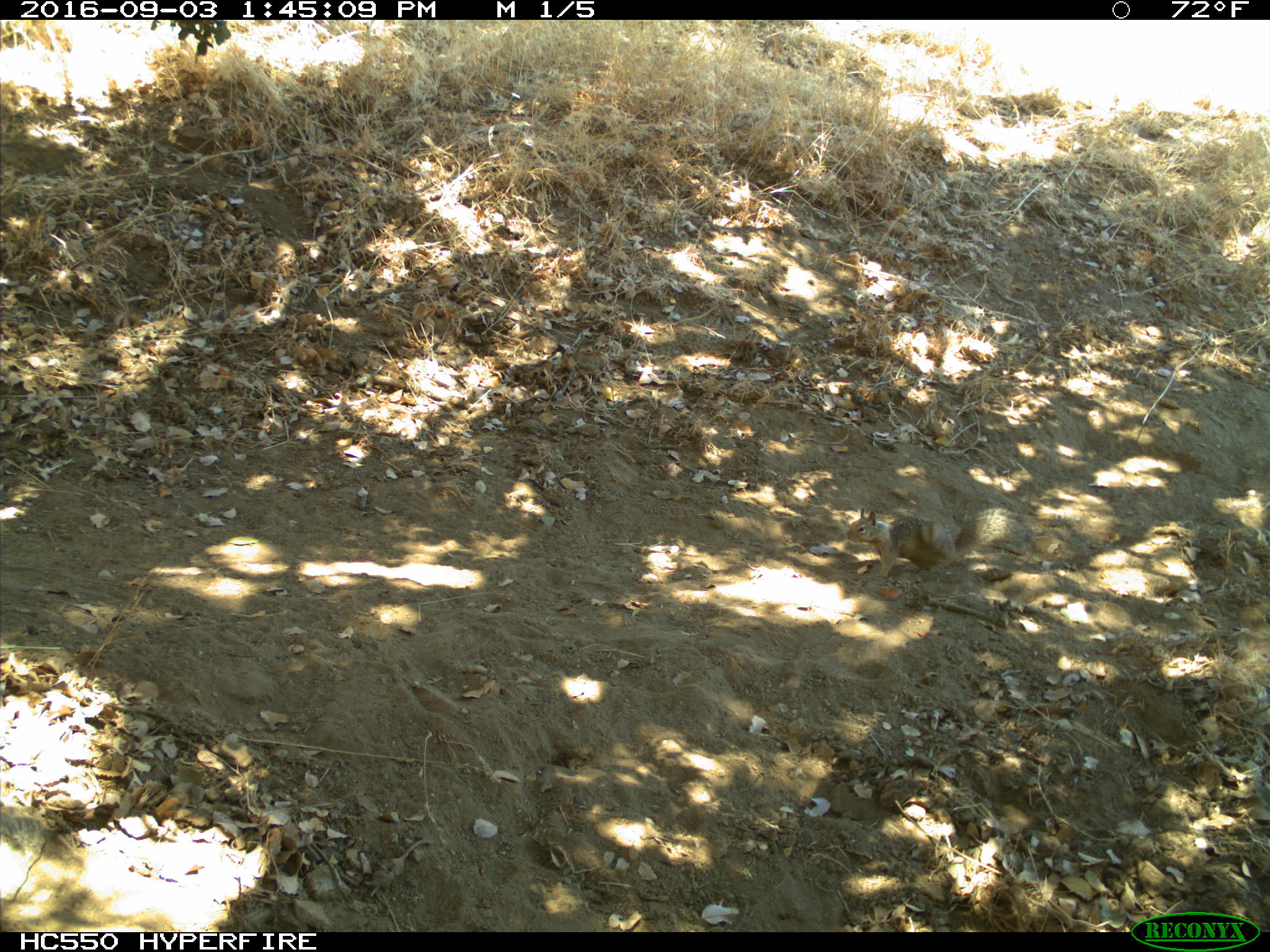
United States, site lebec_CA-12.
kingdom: Animalia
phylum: Chordata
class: Mammalia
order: Rodentia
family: Sciuridae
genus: Otospermophilus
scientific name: Otospermophilus beecheyi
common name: california ground squirrel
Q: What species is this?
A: Otospermophilus beecheyi (california ground squirrel).